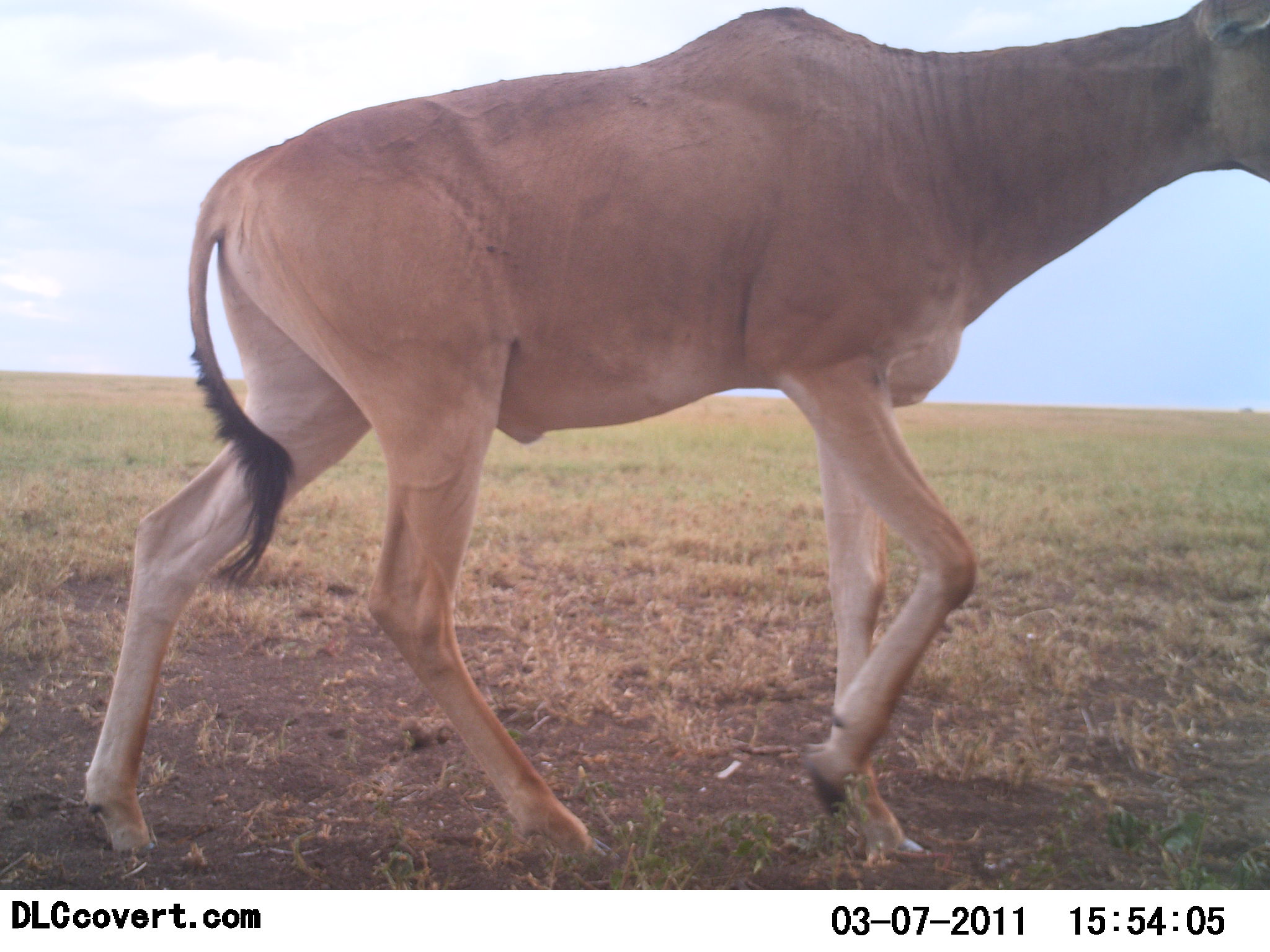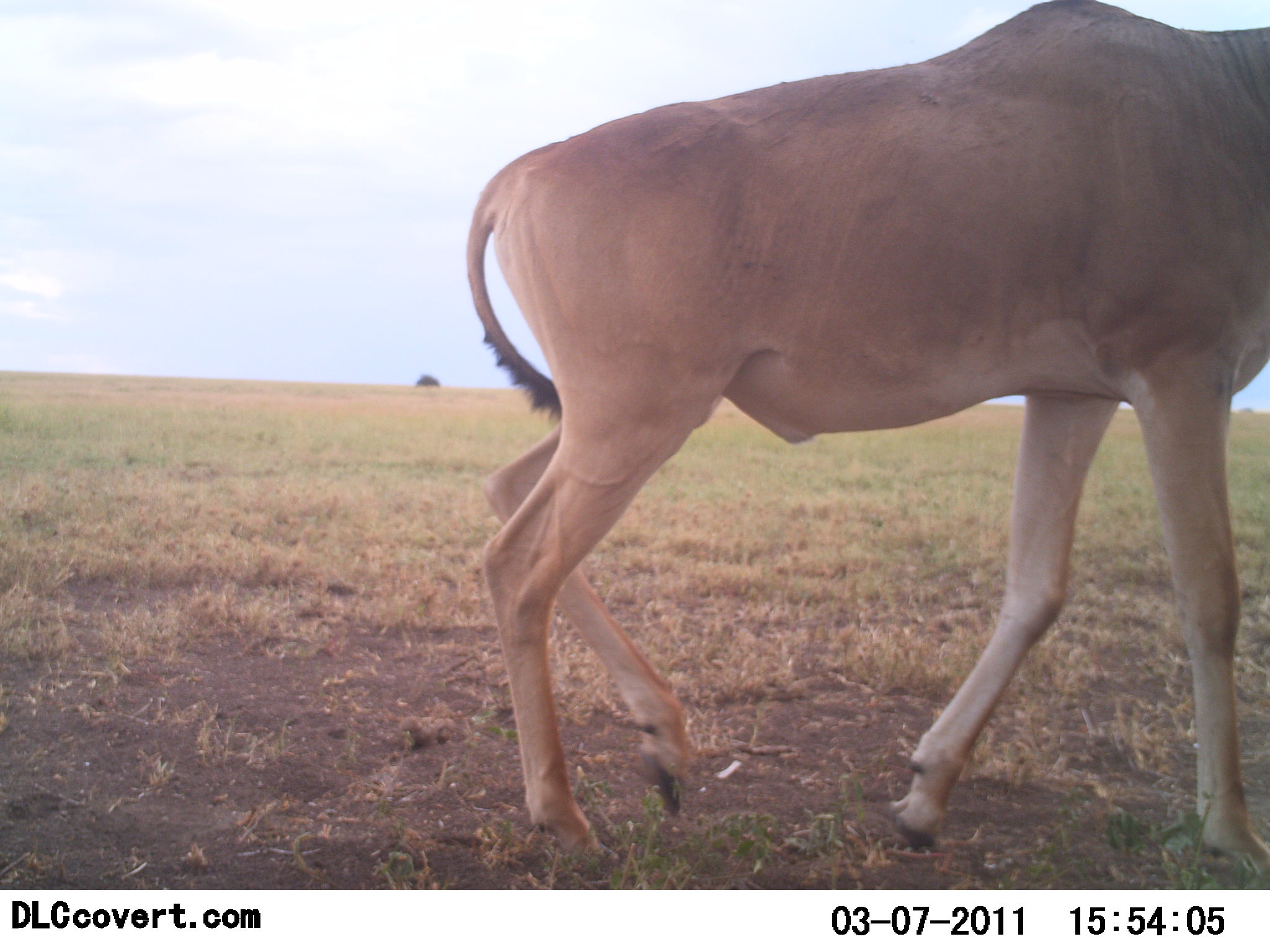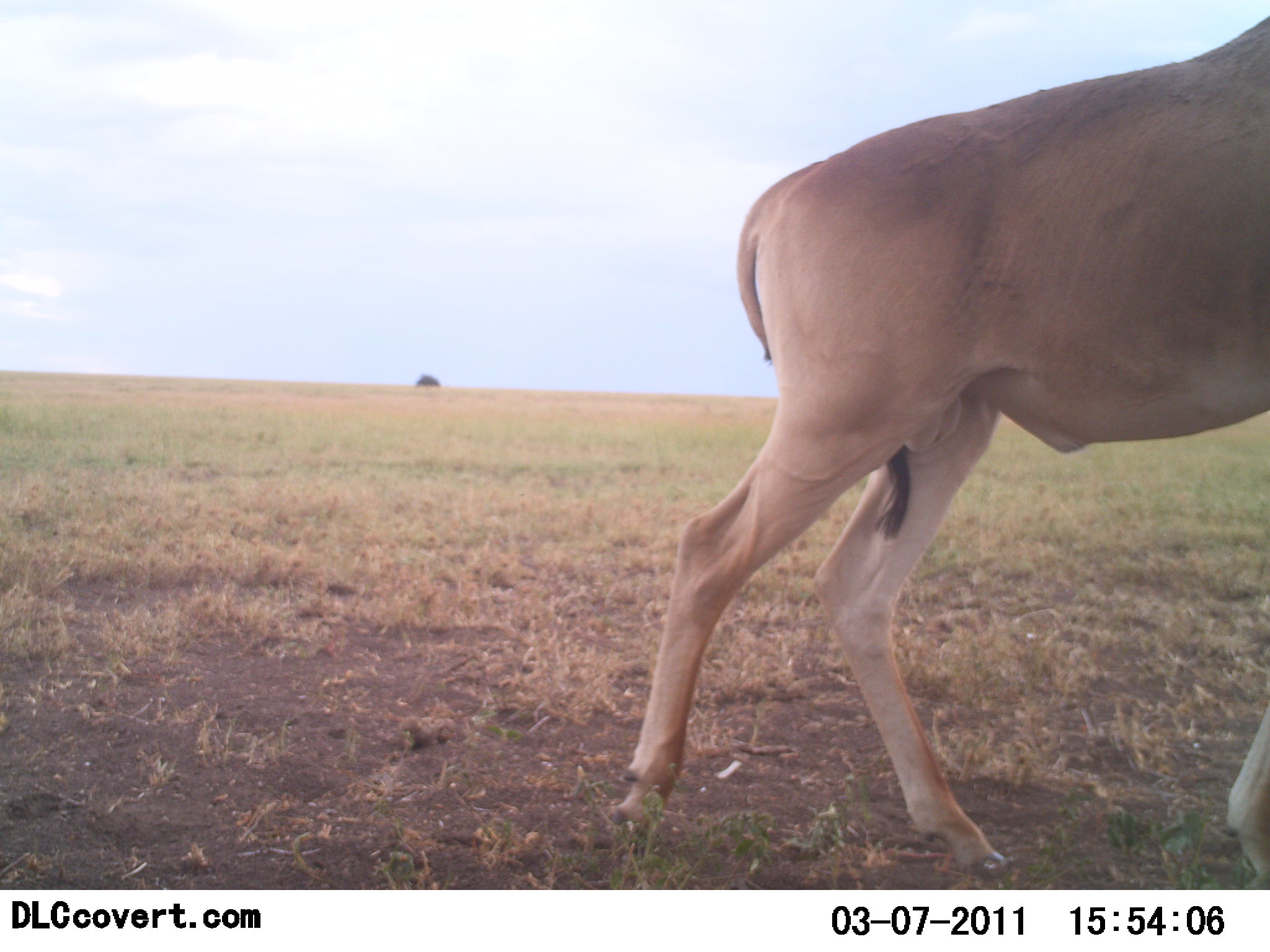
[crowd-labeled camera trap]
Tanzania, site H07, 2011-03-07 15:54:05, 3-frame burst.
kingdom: Animalia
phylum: Chordata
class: Mammalia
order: Artiodactyla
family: Bovidae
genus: Alcelaphus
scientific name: Alcelaphus buselaphus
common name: hartebeest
Hartebeest (Alcelaphus buselaphus), count 1. Behavior (volunteer vote fractions): standing 17%, resting 0%, moving 92%, interacting 0%. Young present (vote fraction): 0%. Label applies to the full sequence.